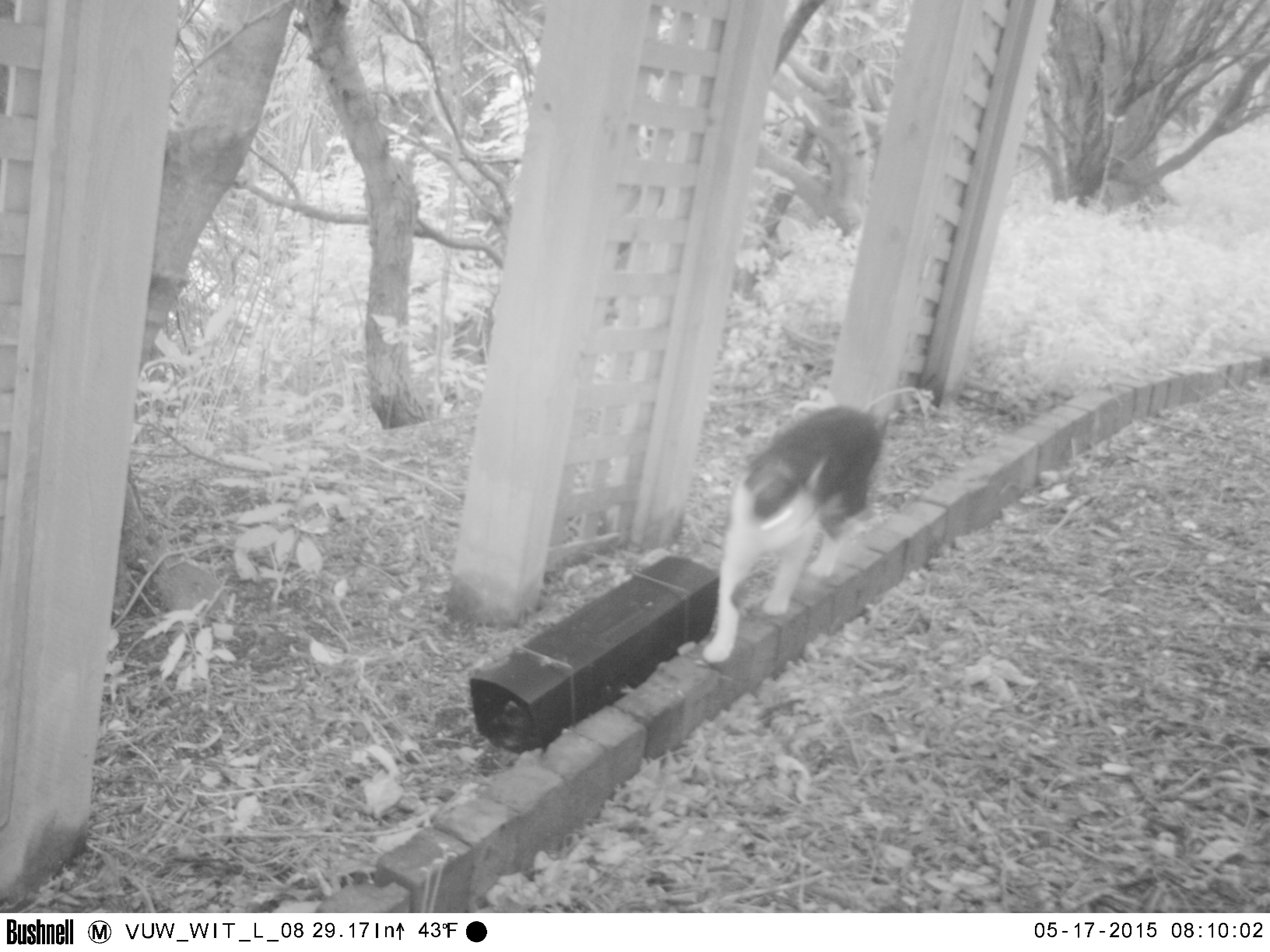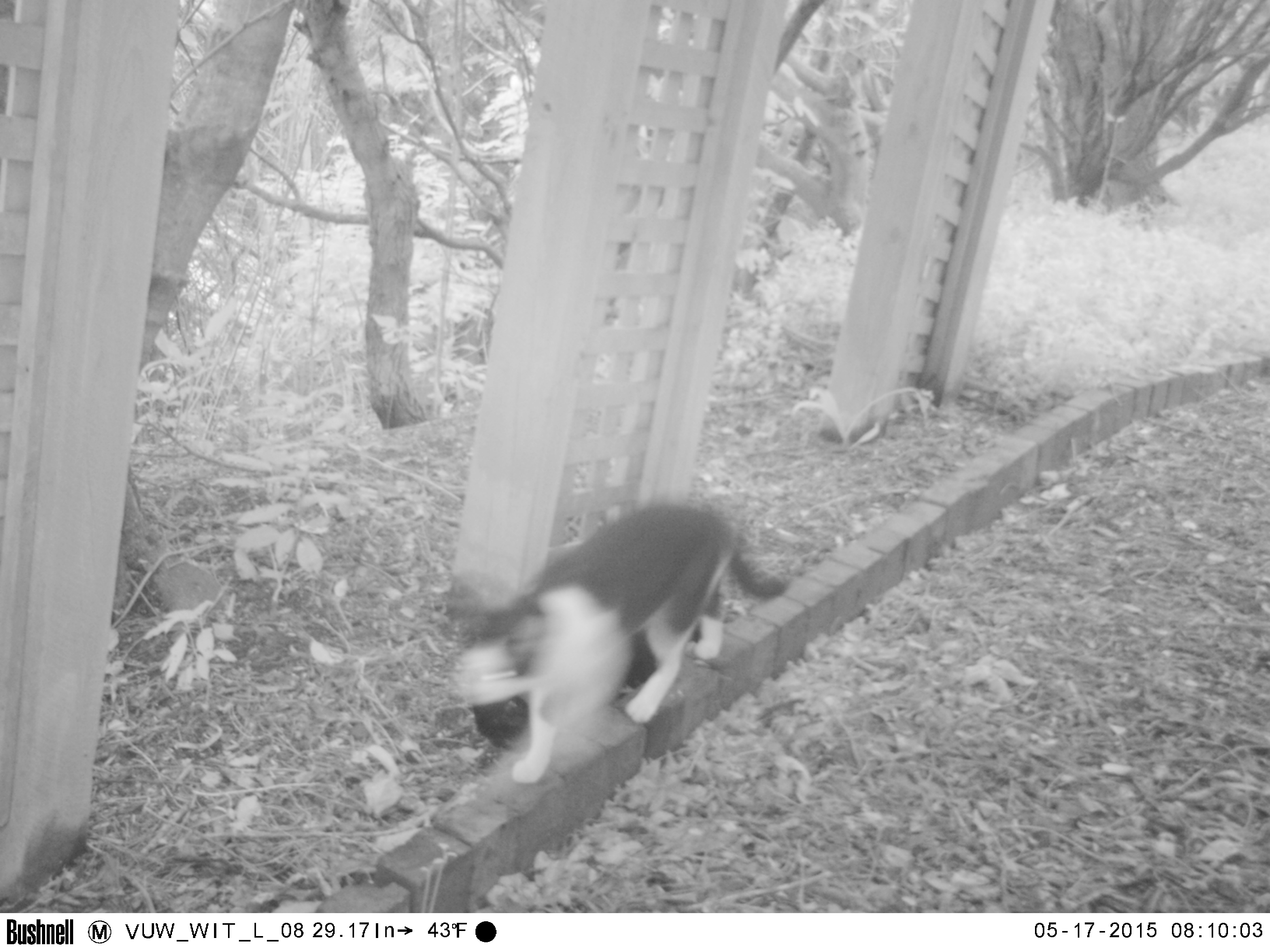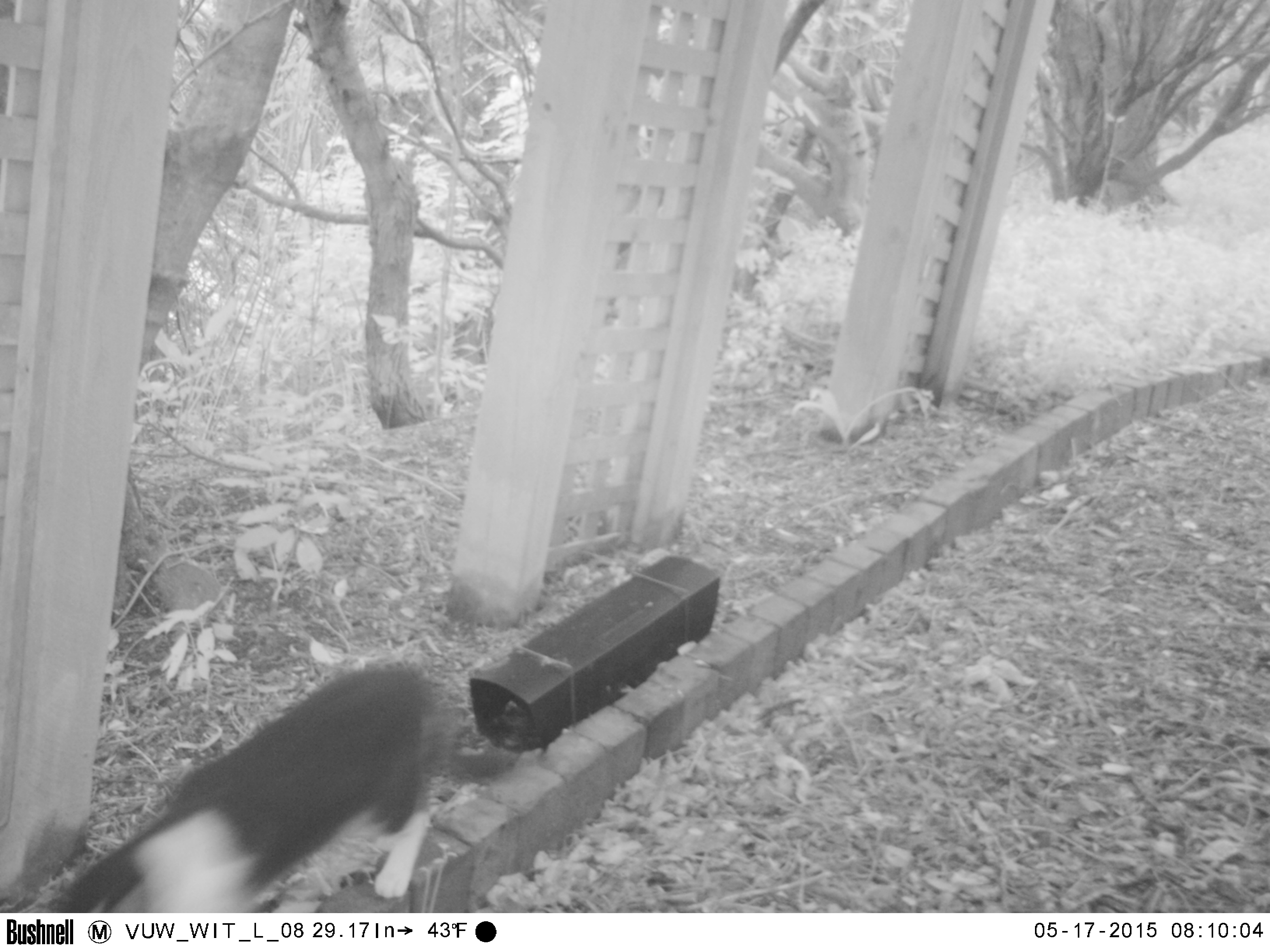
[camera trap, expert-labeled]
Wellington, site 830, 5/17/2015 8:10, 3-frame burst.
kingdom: Animalia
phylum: Chordata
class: Mammalia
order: Carnivora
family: Felidae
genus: Felis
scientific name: Felis catus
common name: cat